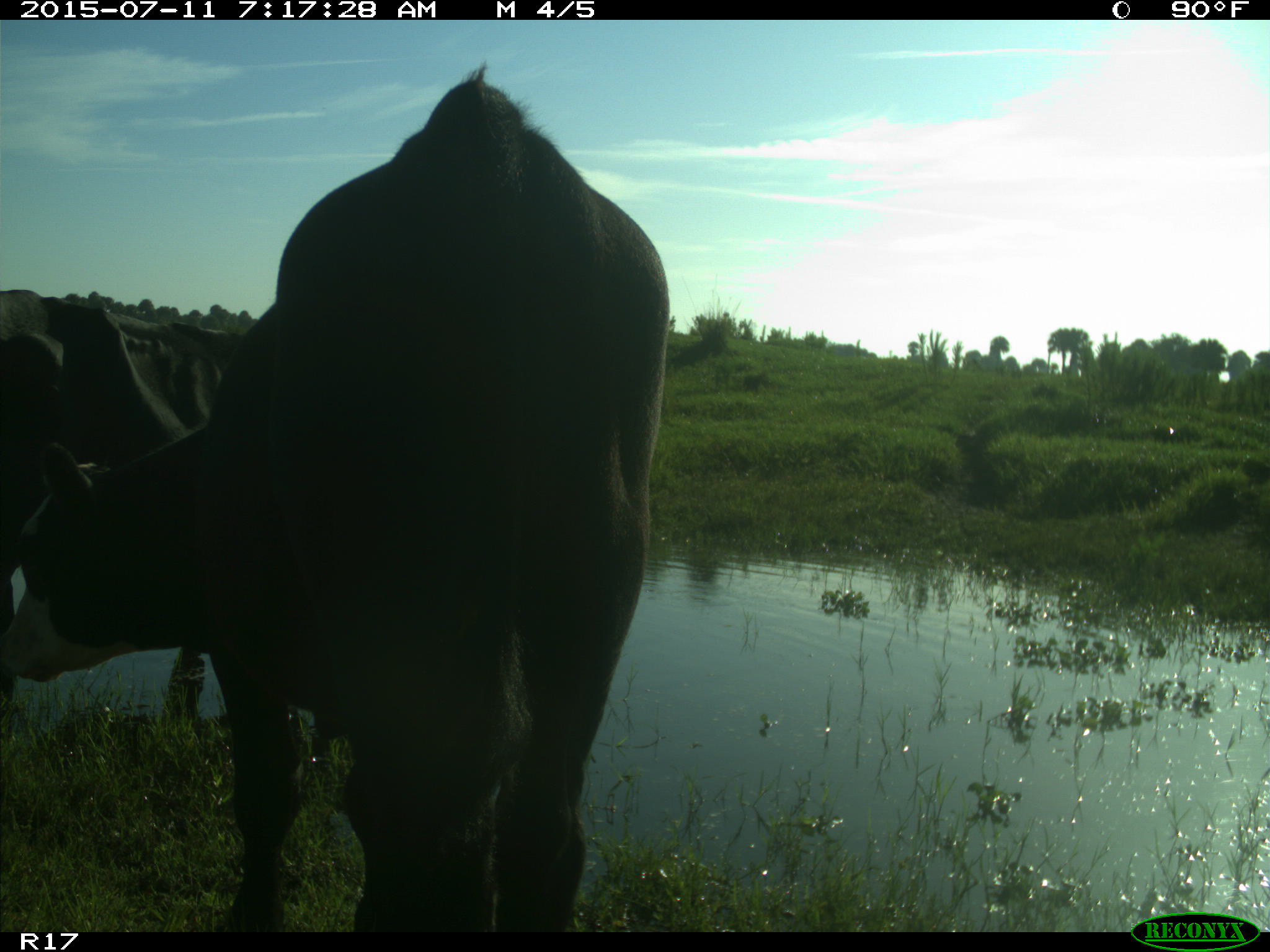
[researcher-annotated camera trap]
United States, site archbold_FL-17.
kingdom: Animalia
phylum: Chordata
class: Mammalia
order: Artiodactyla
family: Bovidae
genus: Bos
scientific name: Bos taurus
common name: domestic cow